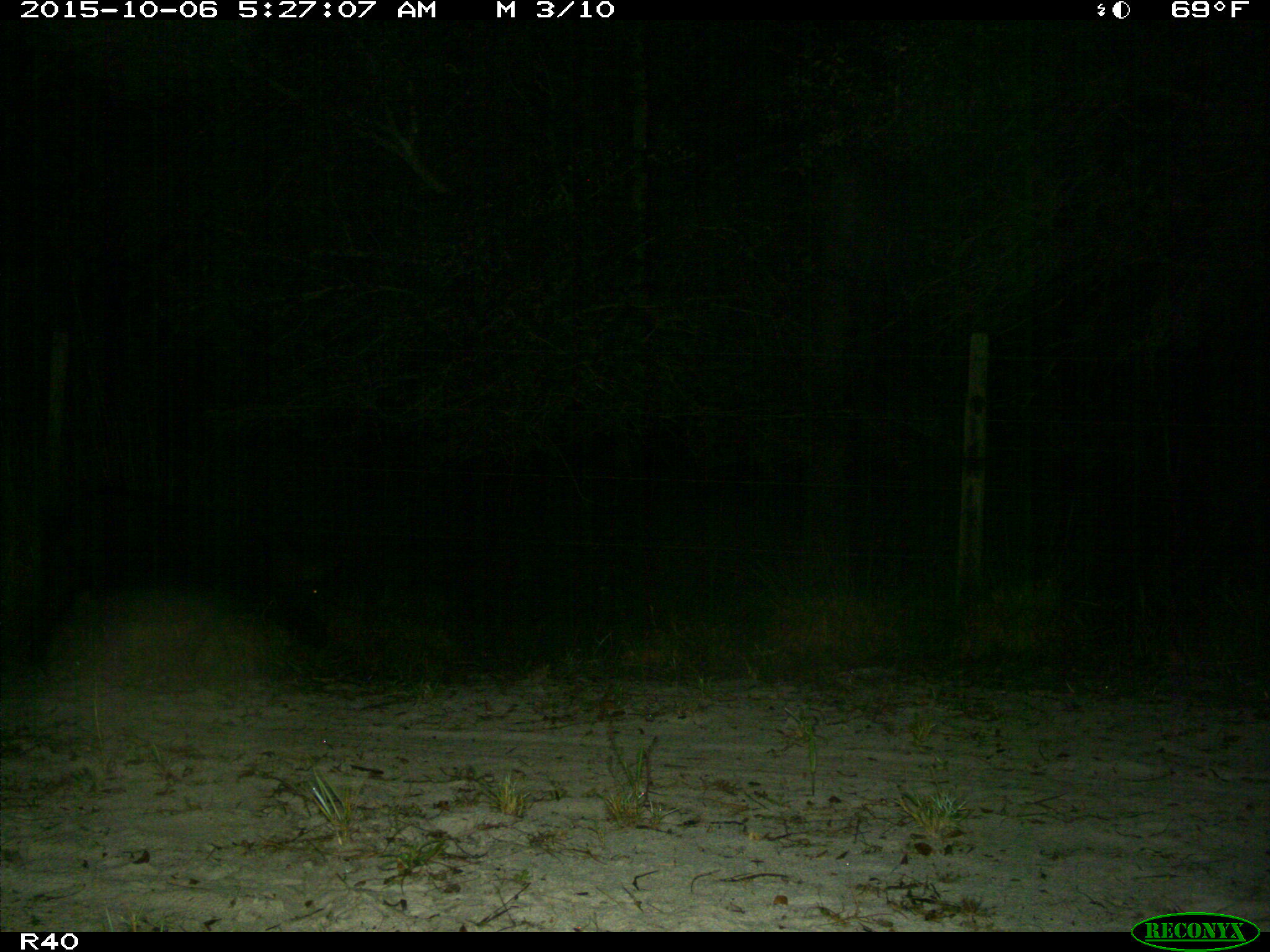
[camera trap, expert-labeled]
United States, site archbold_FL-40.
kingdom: Animalia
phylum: Chordata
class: Mammalia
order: Artiodactyla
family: Suidae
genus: Sus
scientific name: Sus scrofa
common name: wild boar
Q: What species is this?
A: Sus scrofa (wild boar).